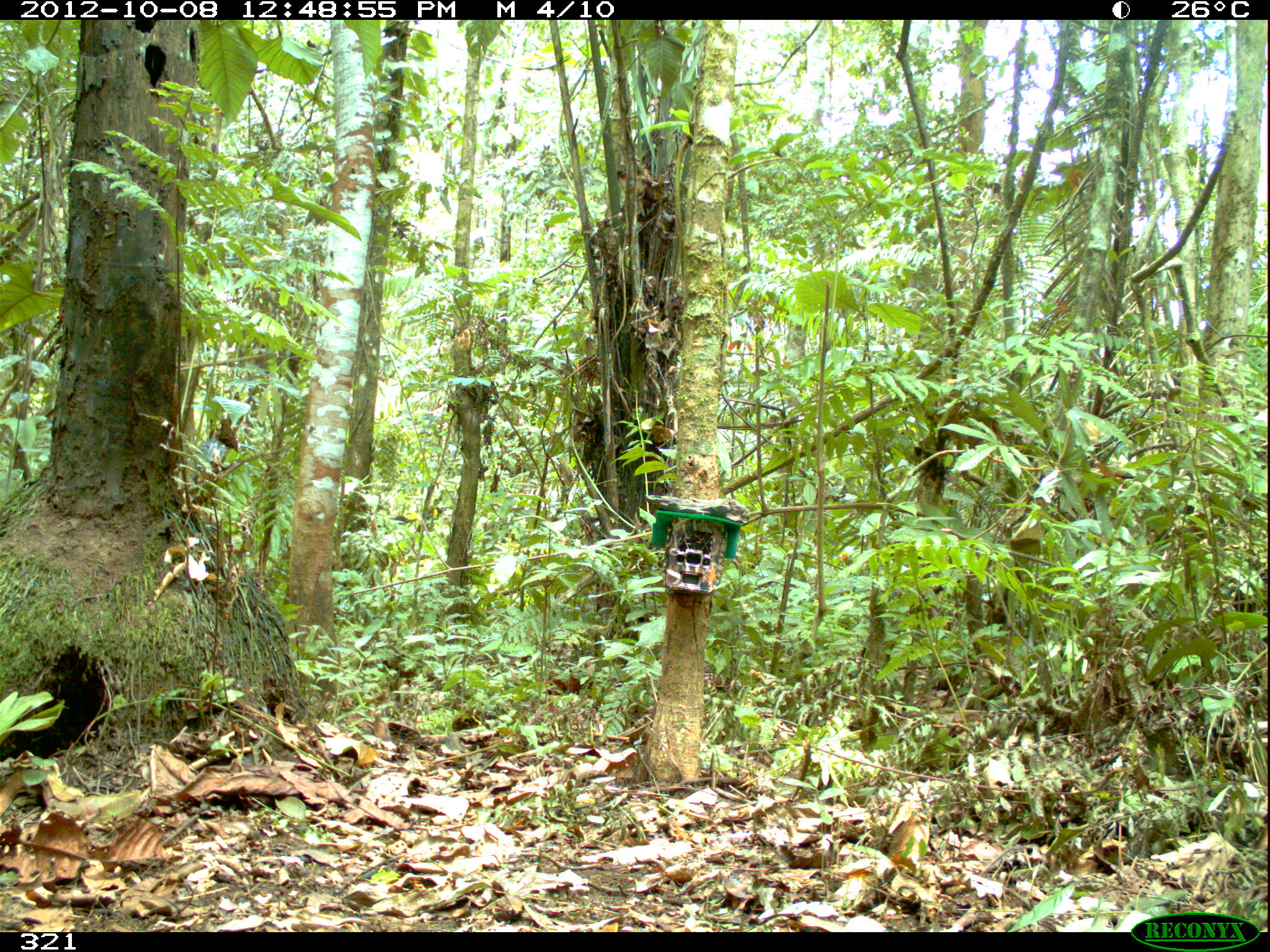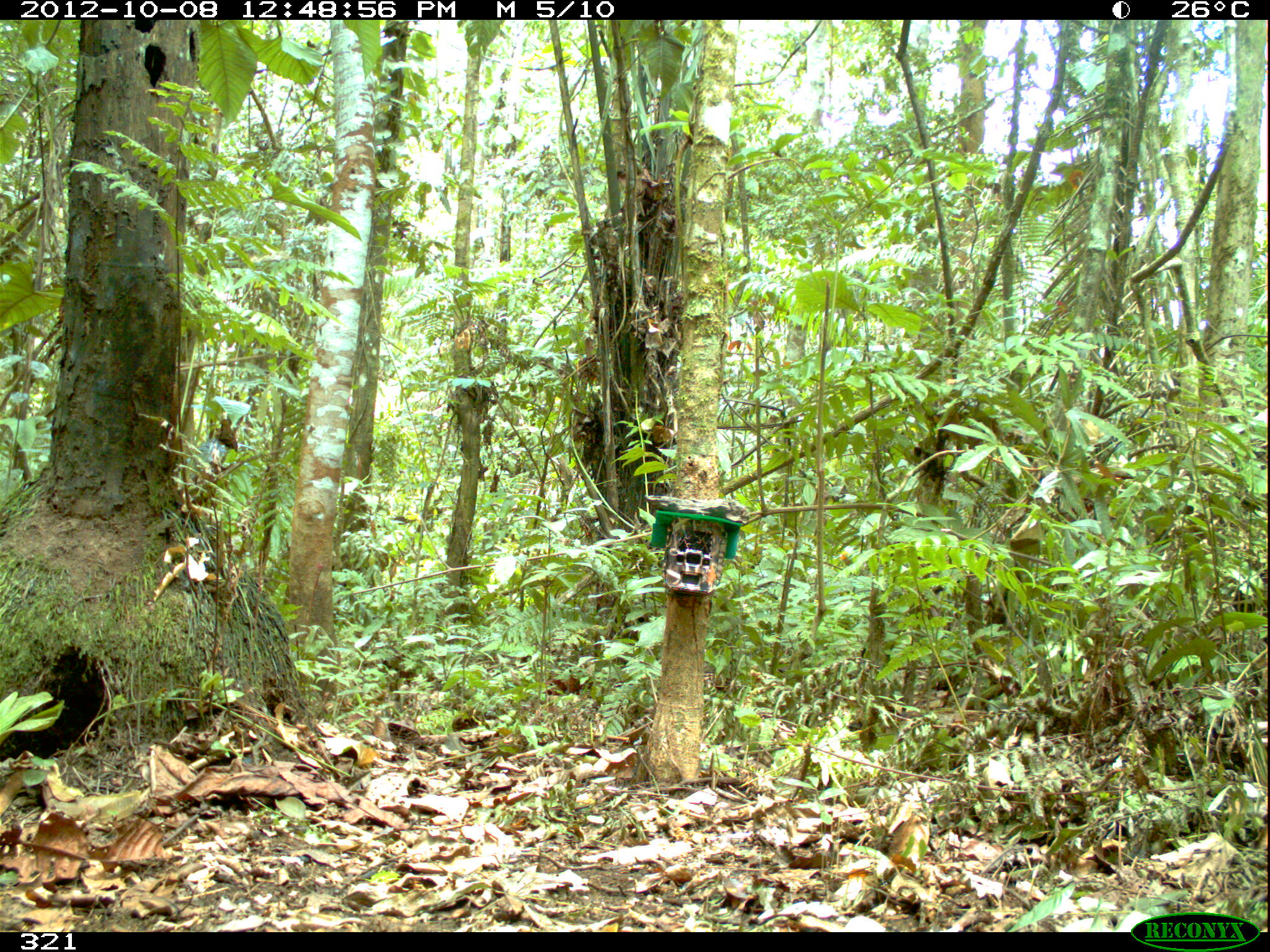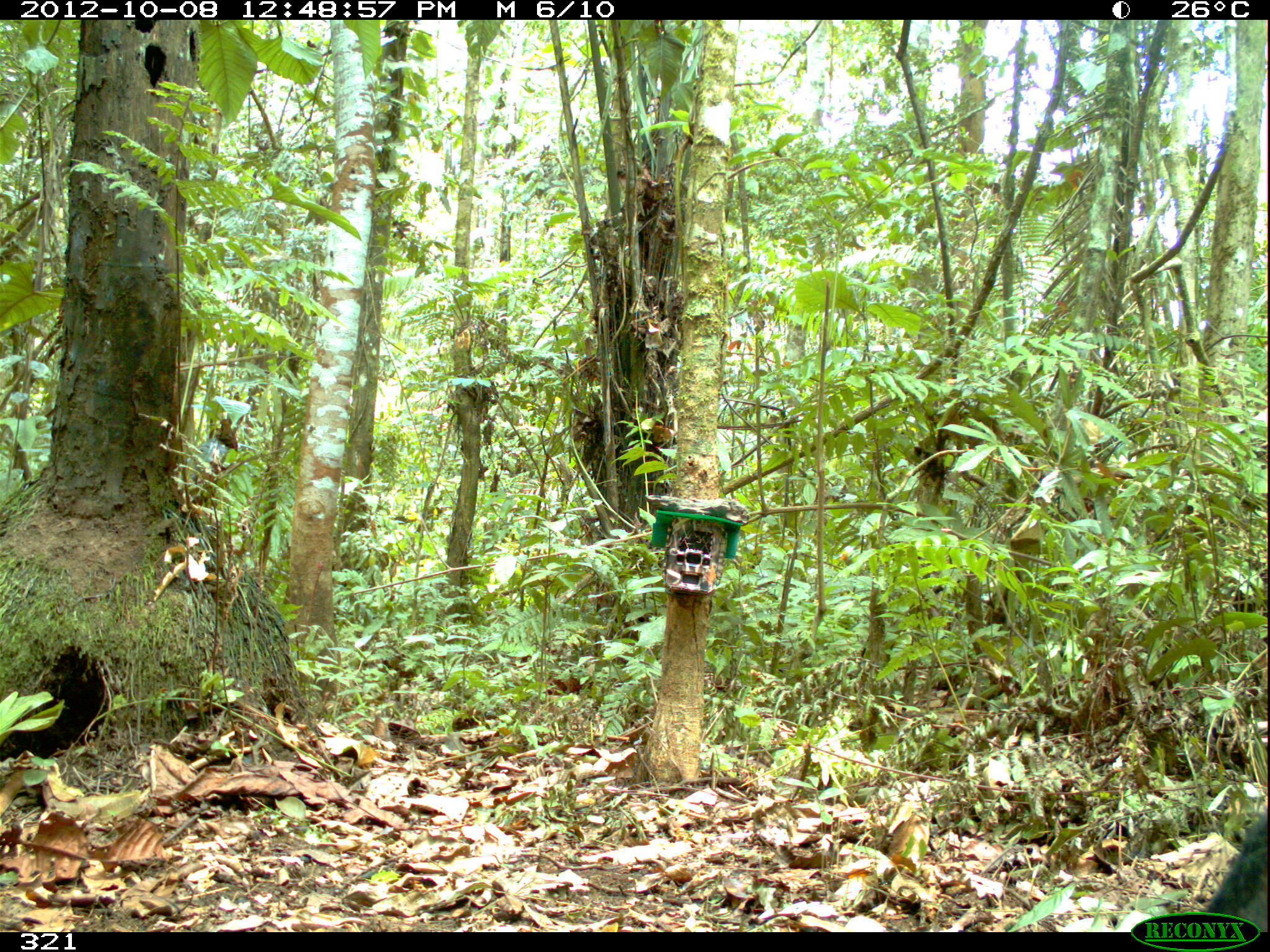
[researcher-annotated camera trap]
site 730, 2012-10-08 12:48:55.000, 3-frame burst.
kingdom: Animalia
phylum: Chordata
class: Mammalia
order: Artiodactyla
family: Tayassuidae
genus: Tayassu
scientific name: Tayassu pecari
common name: white-lipped peccary